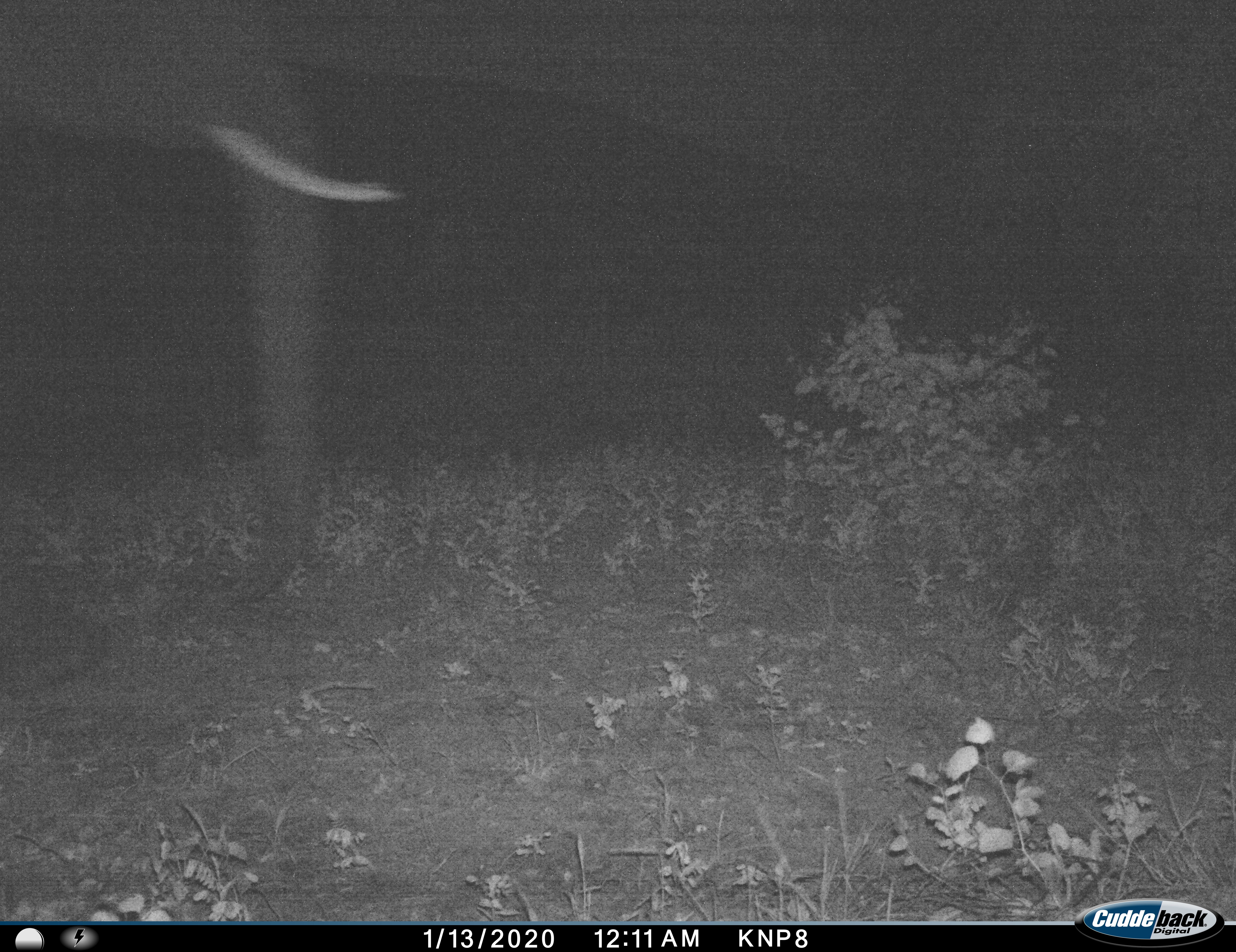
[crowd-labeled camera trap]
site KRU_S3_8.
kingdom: Animalia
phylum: Chordata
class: Mammalia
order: Proboscidea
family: Elephantidae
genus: Loxodonta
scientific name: Loxodonta africana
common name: african bush elephant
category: elephant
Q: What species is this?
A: Elephant (african bush elephant) (Loxodonta africana).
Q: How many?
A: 1.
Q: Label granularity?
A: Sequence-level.